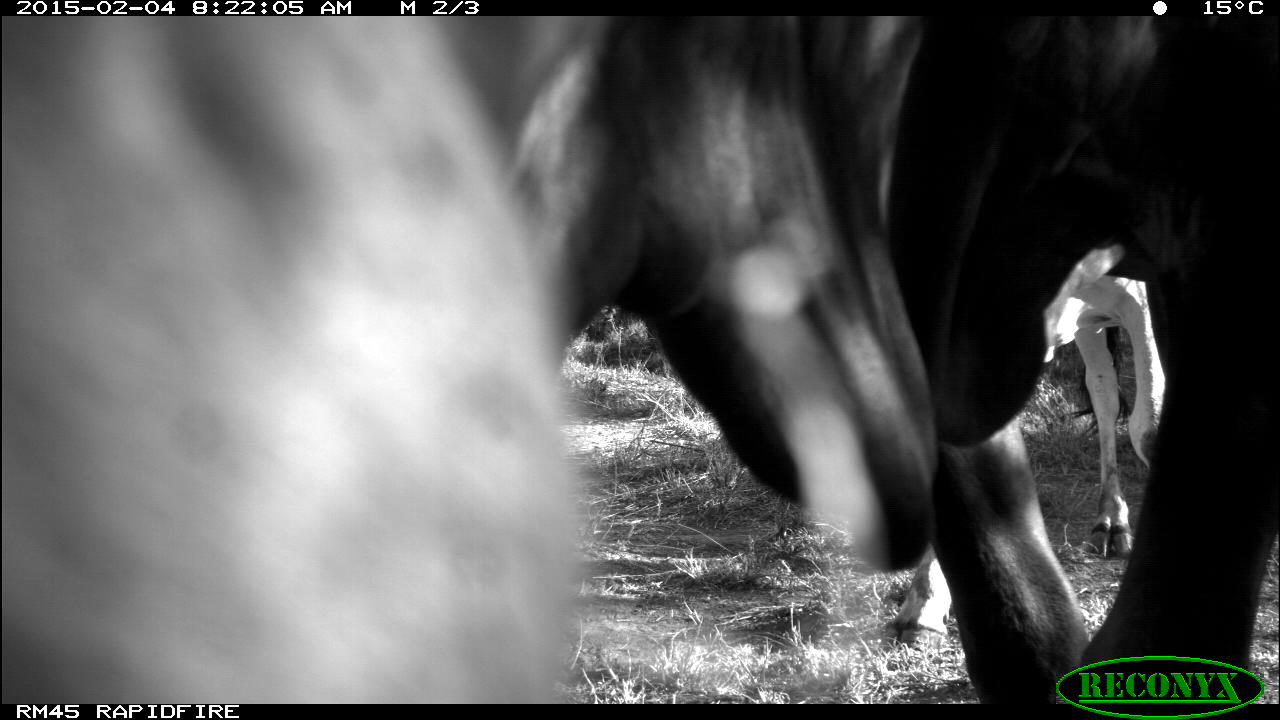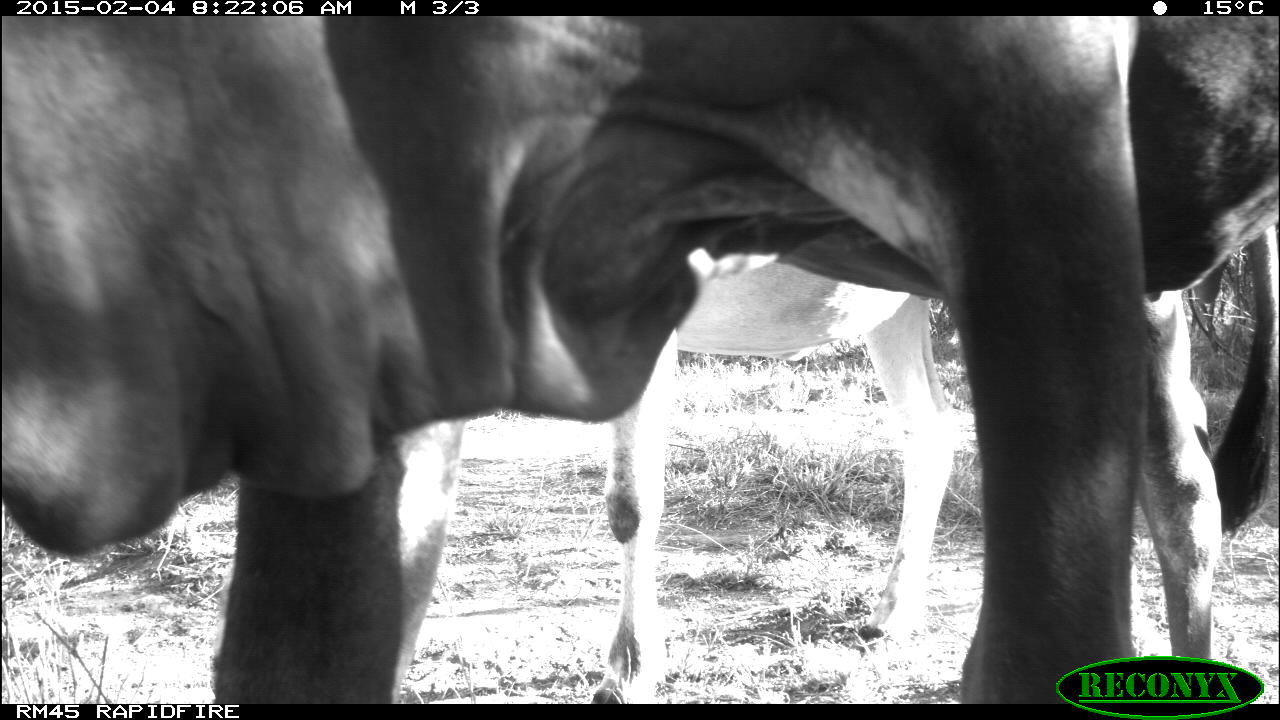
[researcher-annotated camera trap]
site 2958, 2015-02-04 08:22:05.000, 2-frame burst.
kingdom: Animalia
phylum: Chordata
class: Mammalia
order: Artiodactyla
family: Bovidae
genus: Bos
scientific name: Bos taurus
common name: domestic cattle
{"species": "Bos taurus (domestic cattle)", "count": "7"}